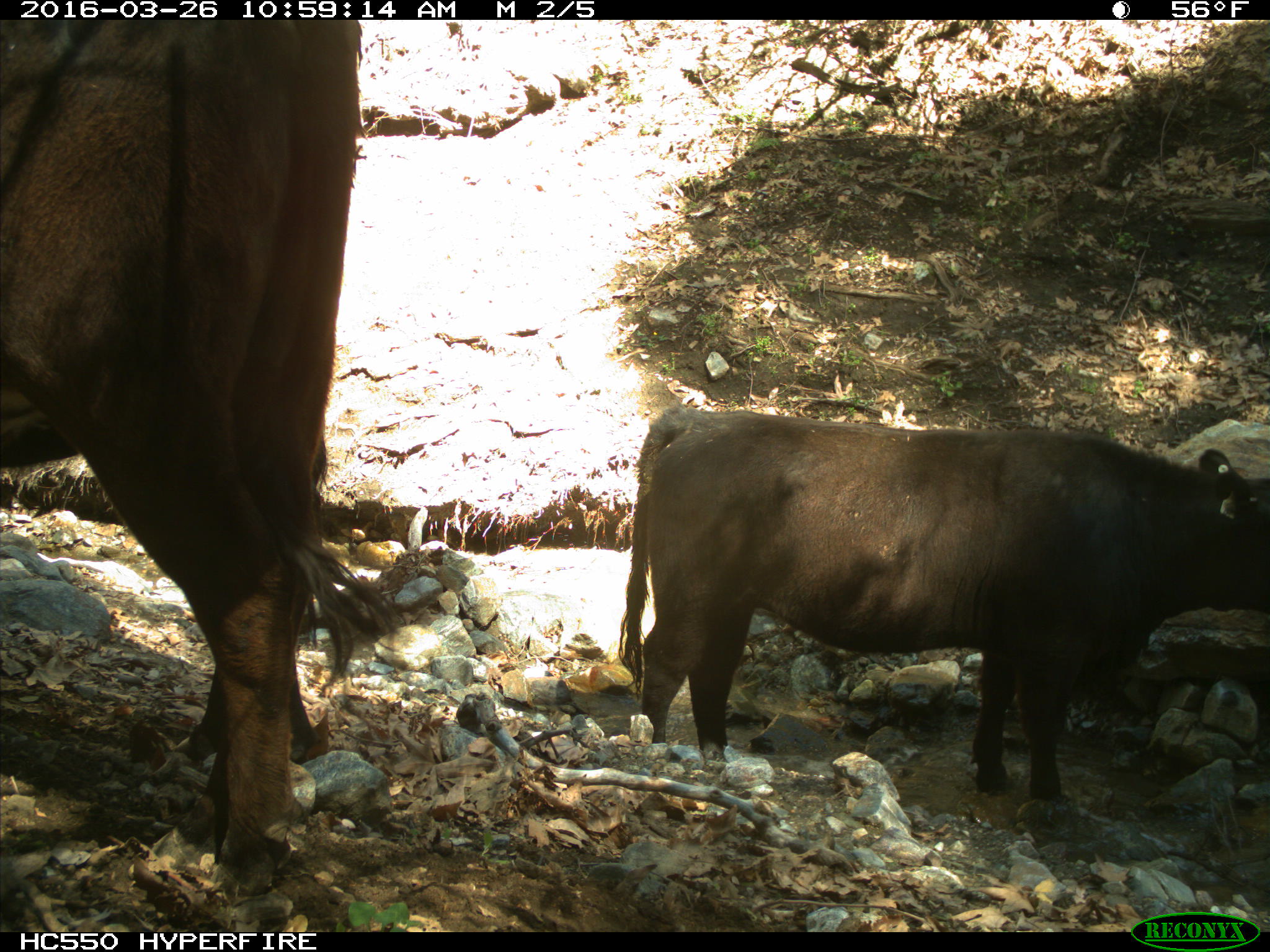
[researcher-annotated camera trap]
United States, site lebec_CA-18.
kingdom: Animalia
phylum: Chordata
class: Mammalia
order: Artiodactyla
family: Bovidae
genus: Bos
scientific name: Bos taurus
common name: domestic cow